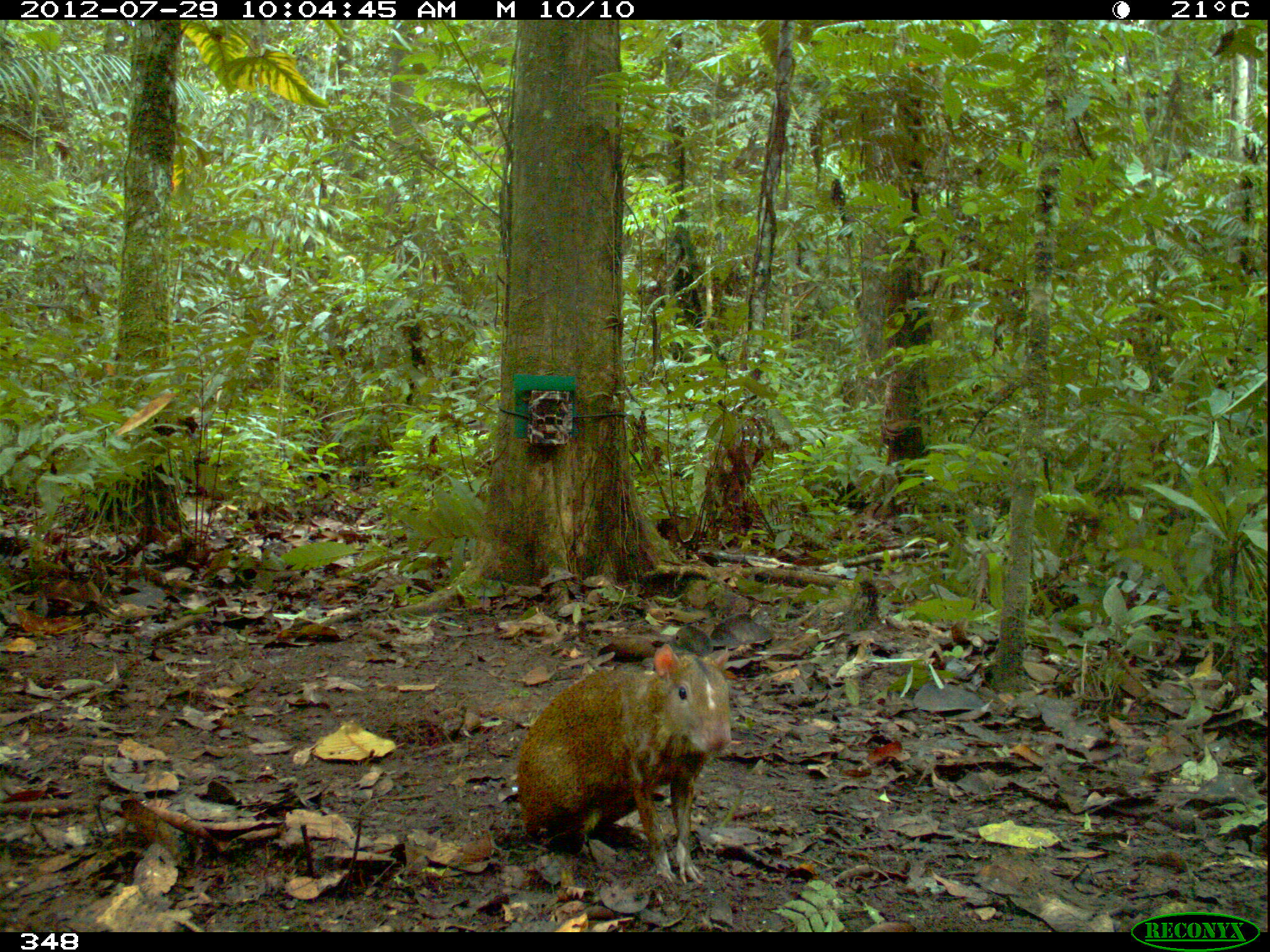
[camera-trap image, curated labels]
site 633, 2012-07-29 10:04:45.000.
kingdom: Animalia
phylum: Chordata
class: Mammalia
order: Rodentia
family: Dasyproctidae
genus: Dasyprocta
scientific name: Dasyprocta punctata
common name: central american agouti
Dasyprocta punctata (central american agouti).